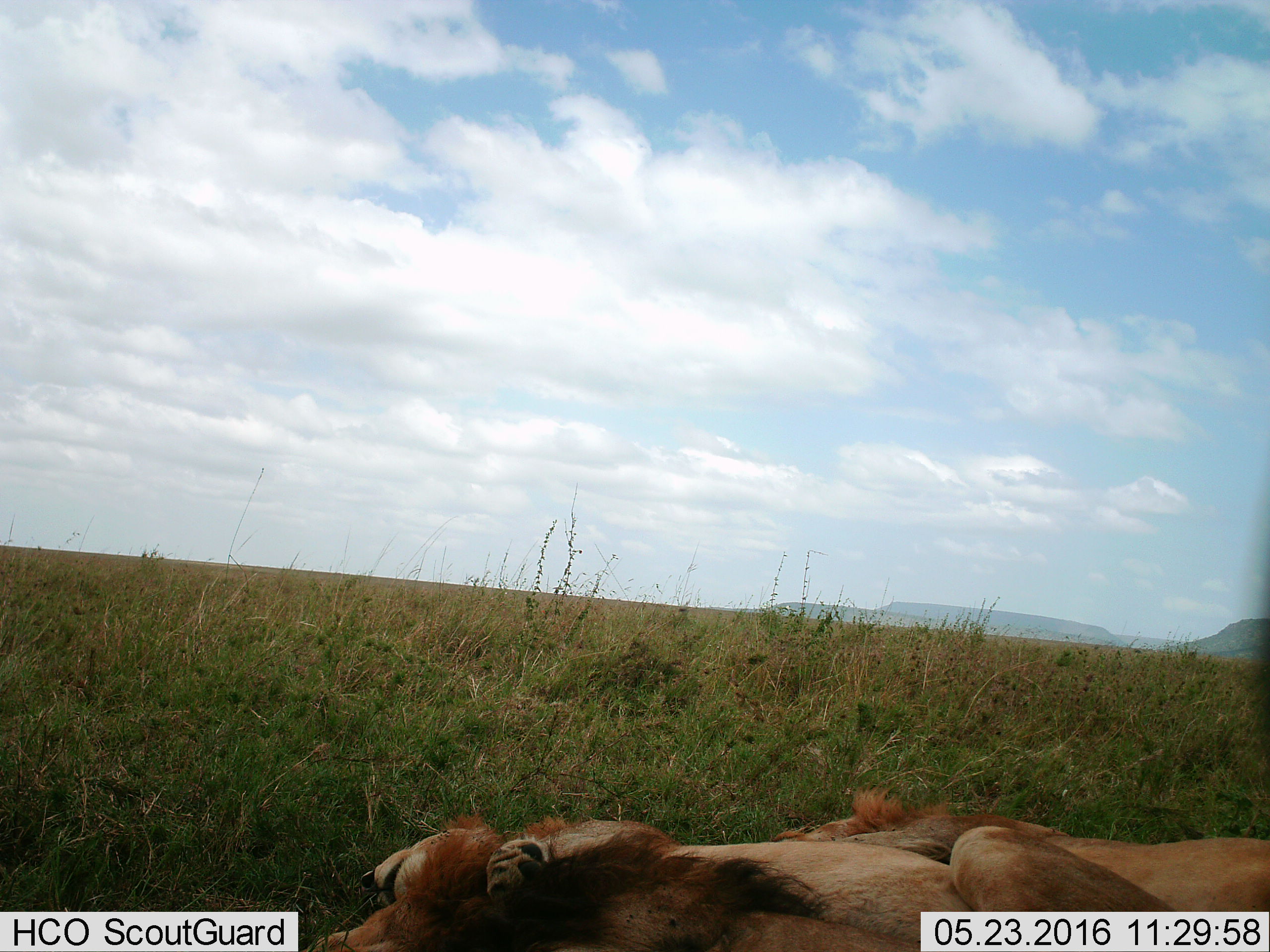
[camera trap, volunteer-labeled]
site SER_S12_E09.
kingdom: Animalia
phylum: Chordata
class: Mammalia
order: Carnivora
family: Felidae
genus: Panthera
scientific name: Panthera leo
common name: lion male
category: lionmale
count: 2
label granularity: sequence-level